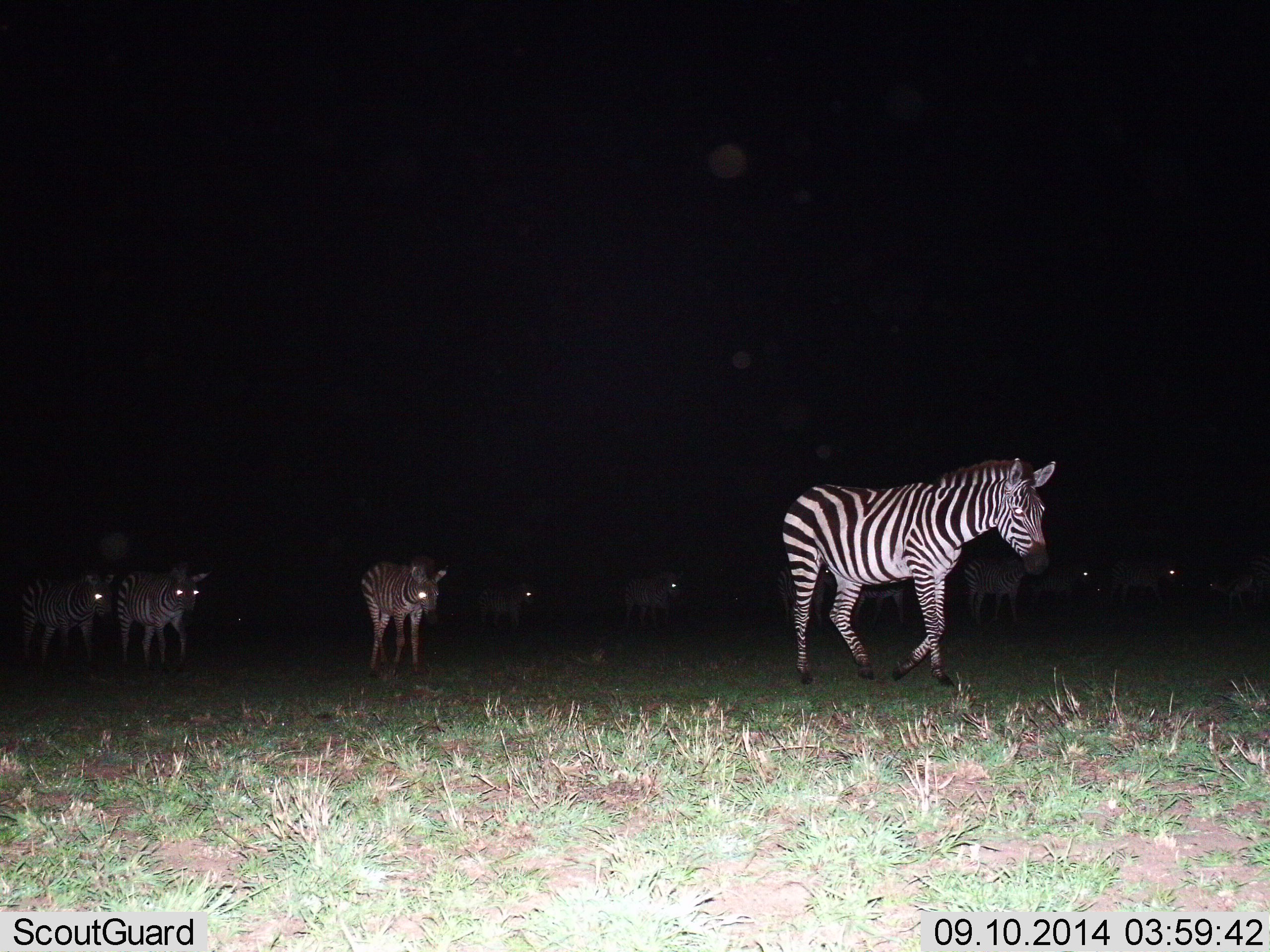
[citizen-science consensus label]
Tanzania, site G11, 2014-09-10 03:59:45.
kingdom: Animalia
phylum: Chordata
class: Mammalia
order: Perissodactyla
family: Equidae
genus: Equus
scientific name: Equus quagga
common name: plains zebra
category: zebra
Zebra (plains zebra) (Equus quagga), count 11-50. Behavior (volunteer vote fractions): standing 0%, resting 10%, moving 90%, interacting 0%. Young present (vote fraction): 0%. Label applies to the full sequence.